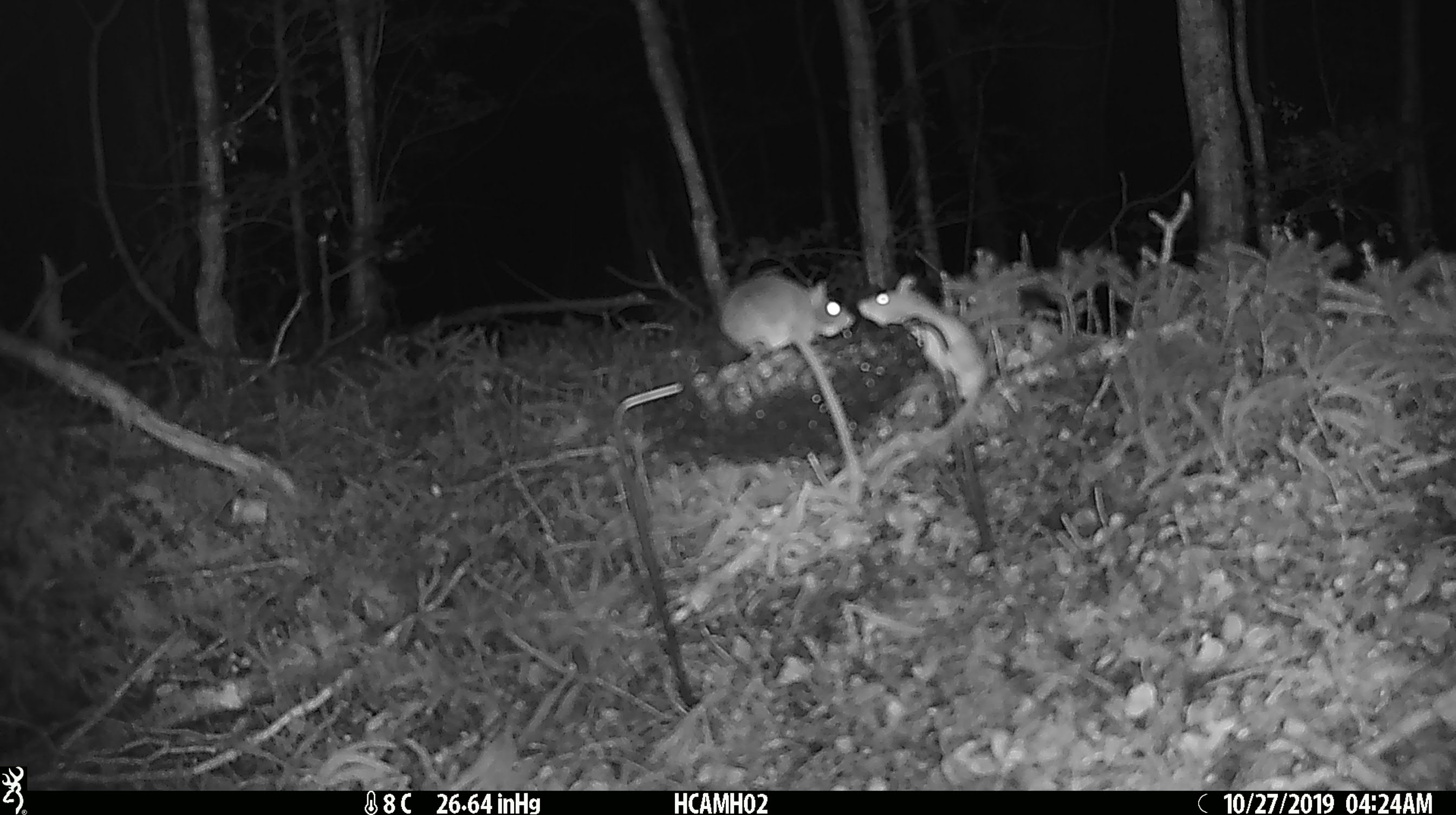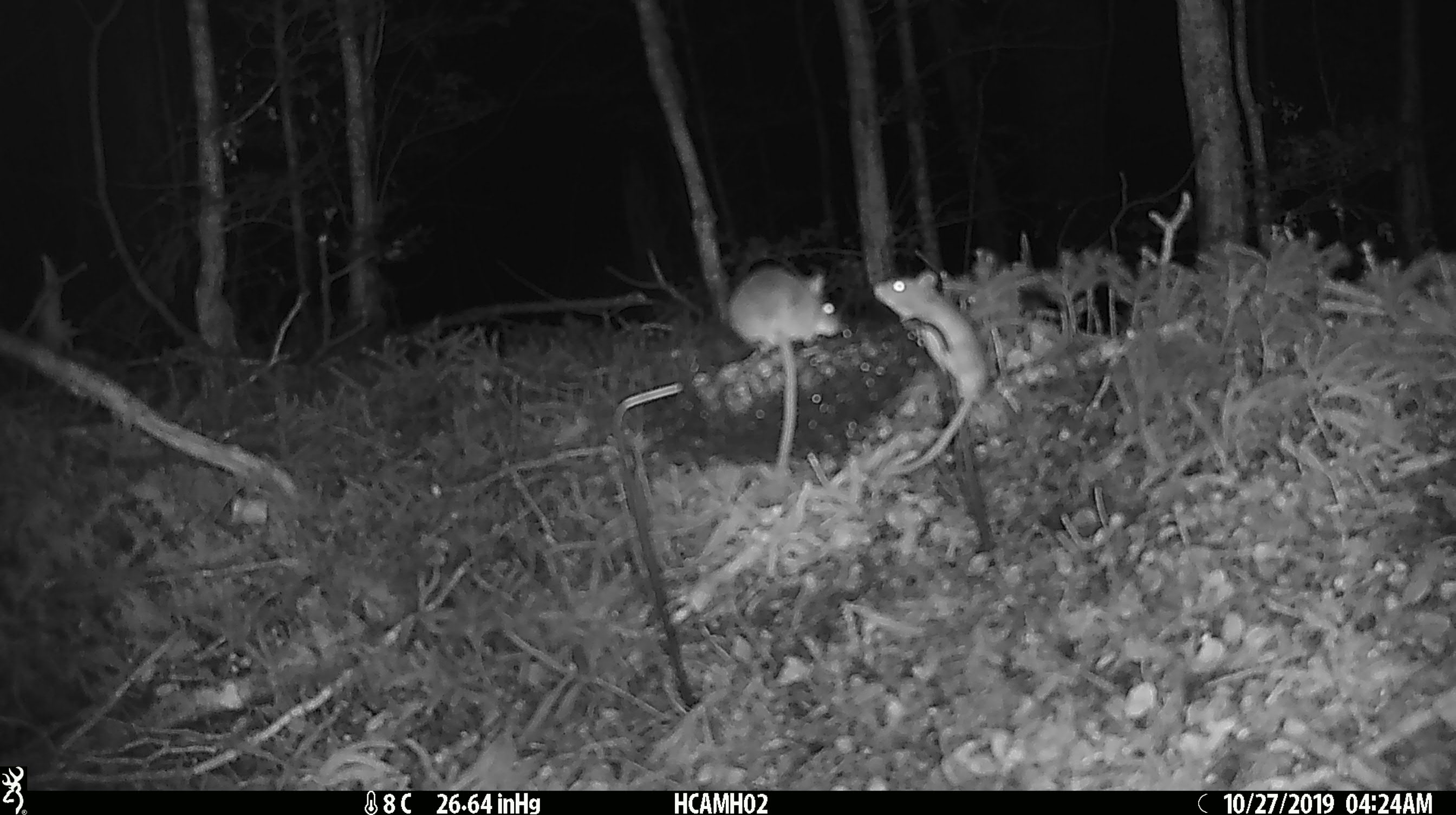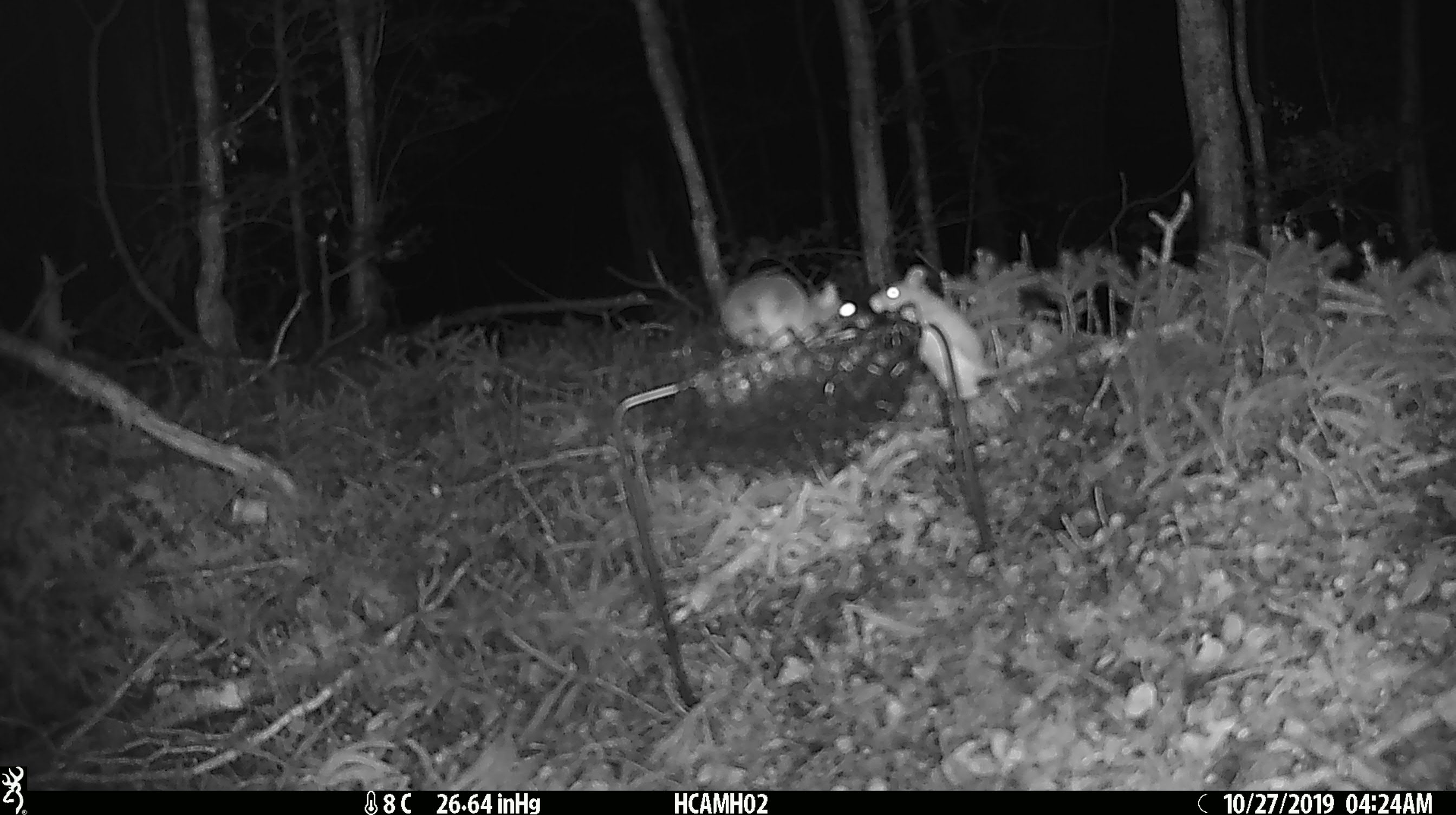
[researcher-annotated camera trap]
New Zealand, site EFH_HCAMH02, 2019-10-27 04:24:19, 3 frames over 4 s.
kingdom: Animalia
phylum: Chordata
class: Mammalia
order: Rodentia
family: Muridae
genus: Mus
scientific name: Mus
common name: mouse